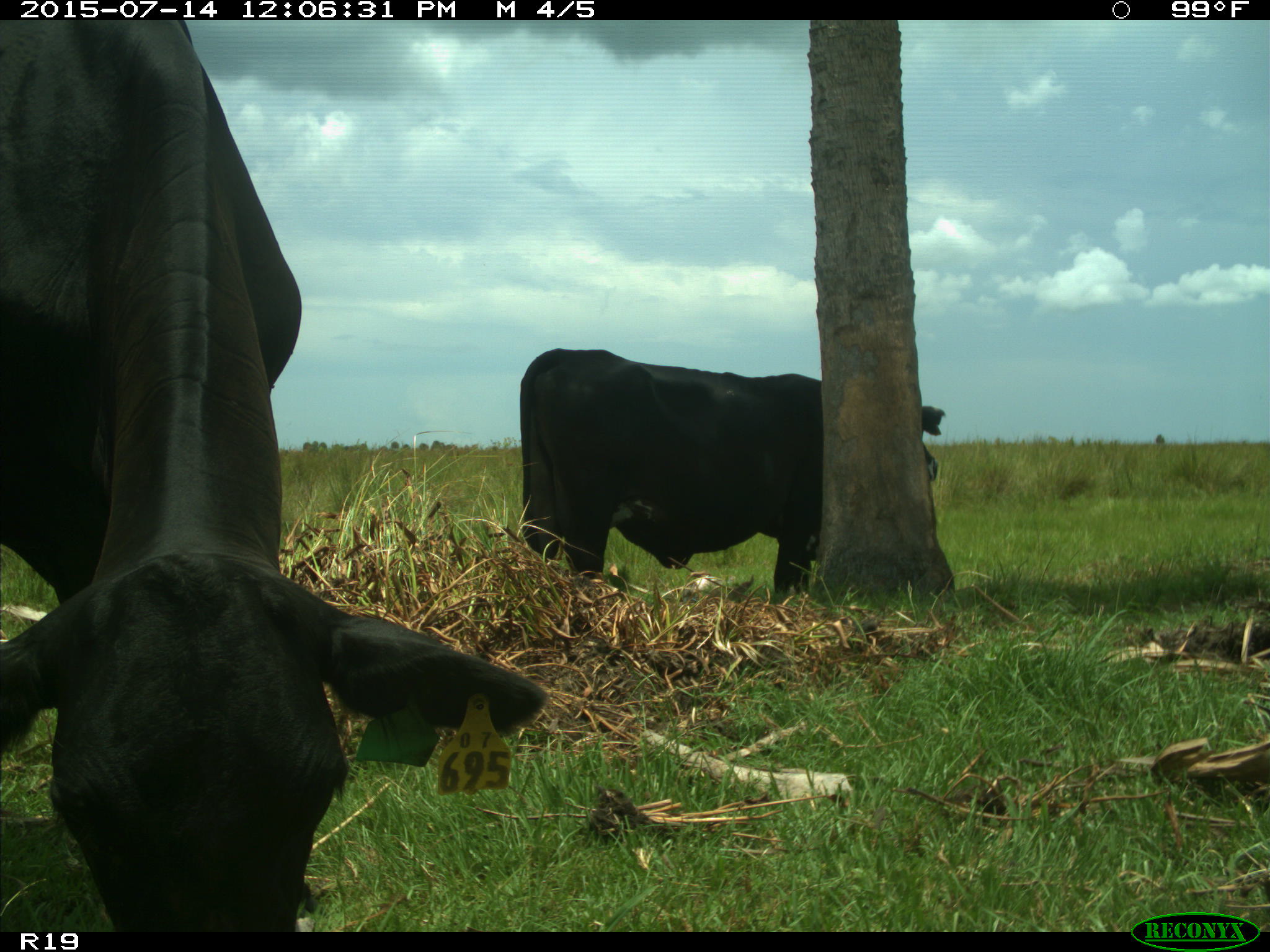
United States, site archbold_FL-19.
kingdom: Animalia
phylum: Chordata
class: Mammalia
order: Artiodactyla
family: Bovidae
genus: Bos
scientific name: Bos taurus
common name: domestic cow